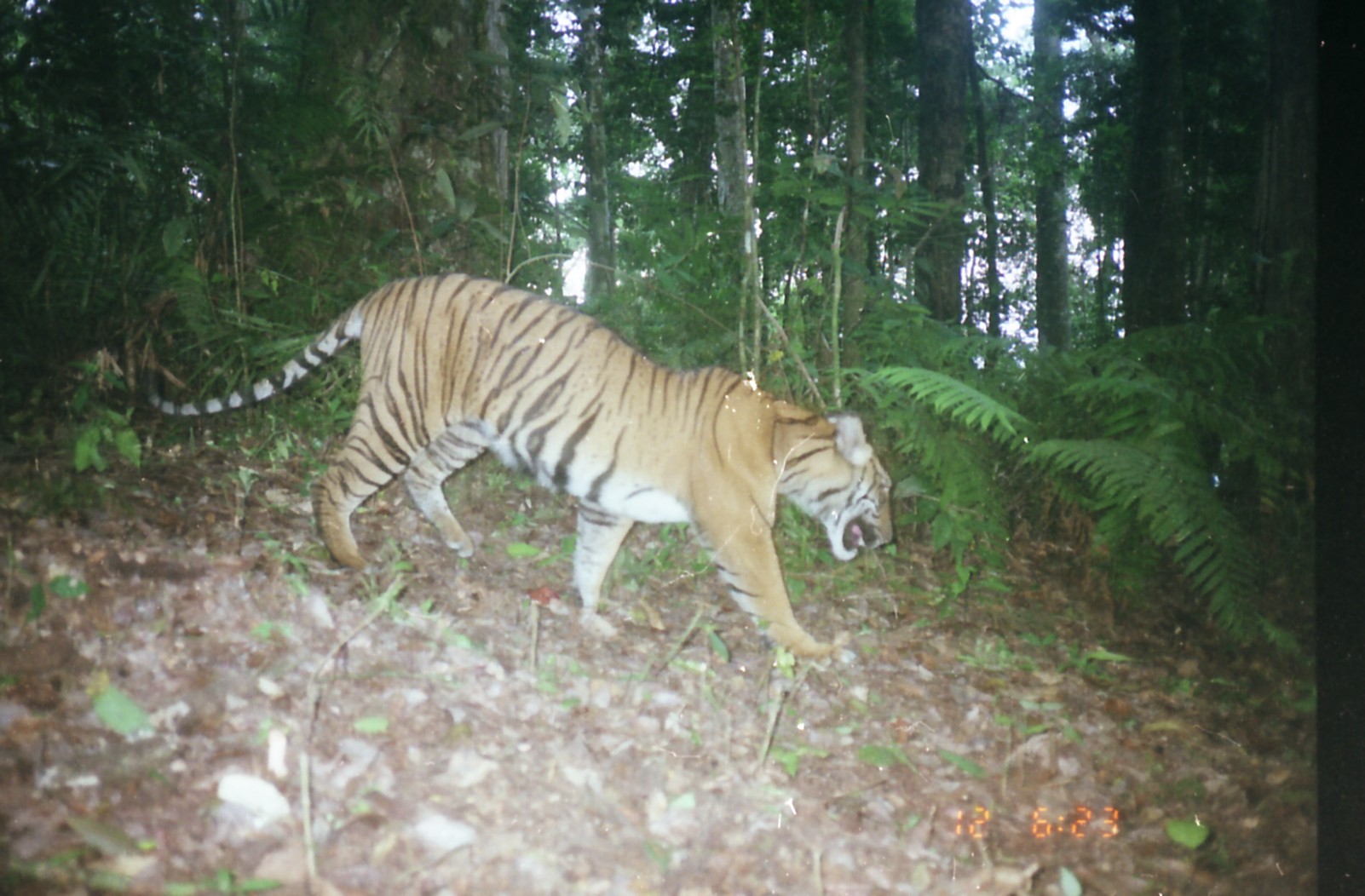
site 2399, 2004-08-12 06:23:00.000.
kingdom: Animalia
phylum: Chordata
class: Mammalia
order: Carnivora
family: Felidae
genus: Panthera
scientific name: Panthera tigris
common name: tiger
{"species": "Panthera tigris (tiger)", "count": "1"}